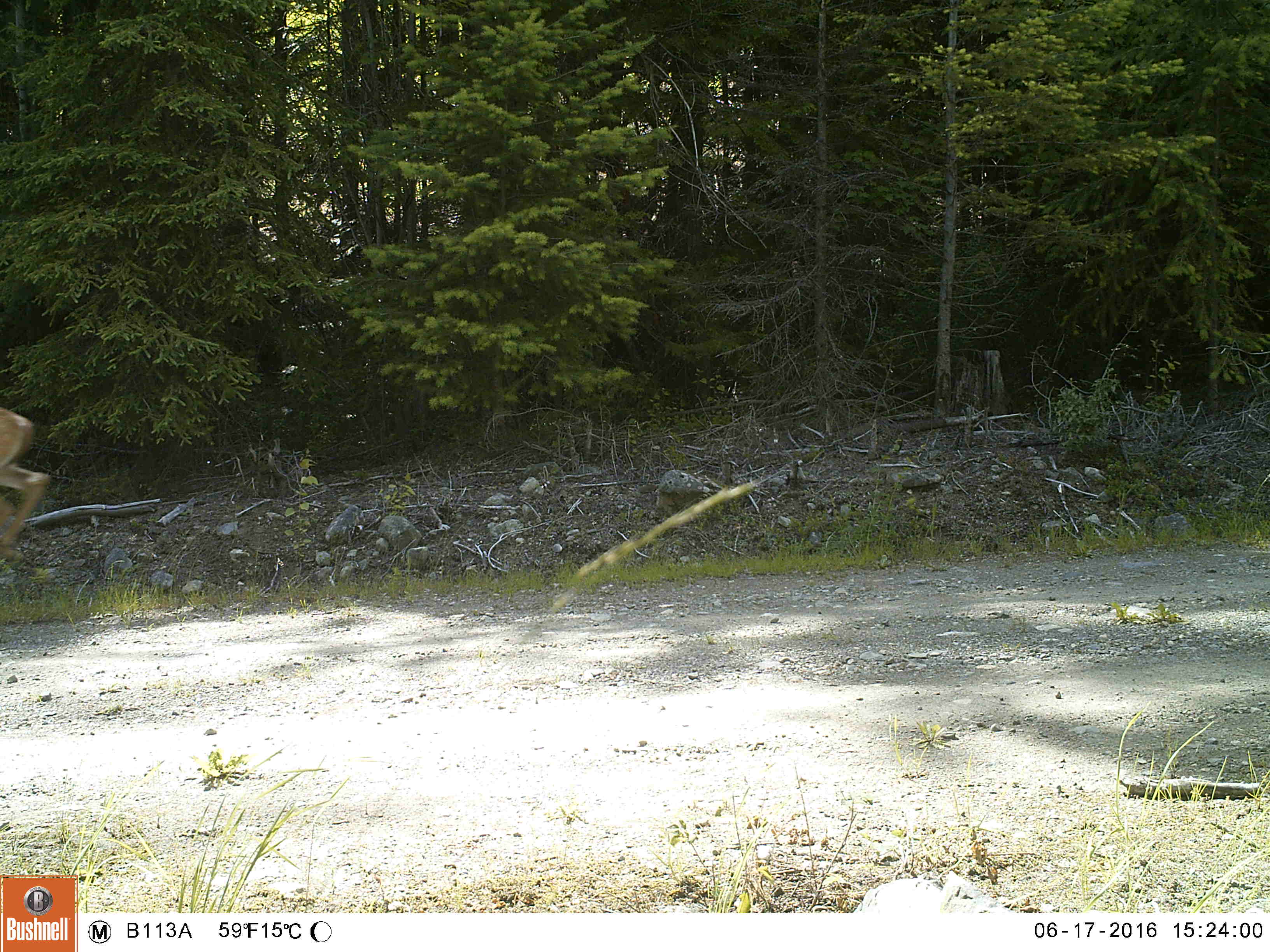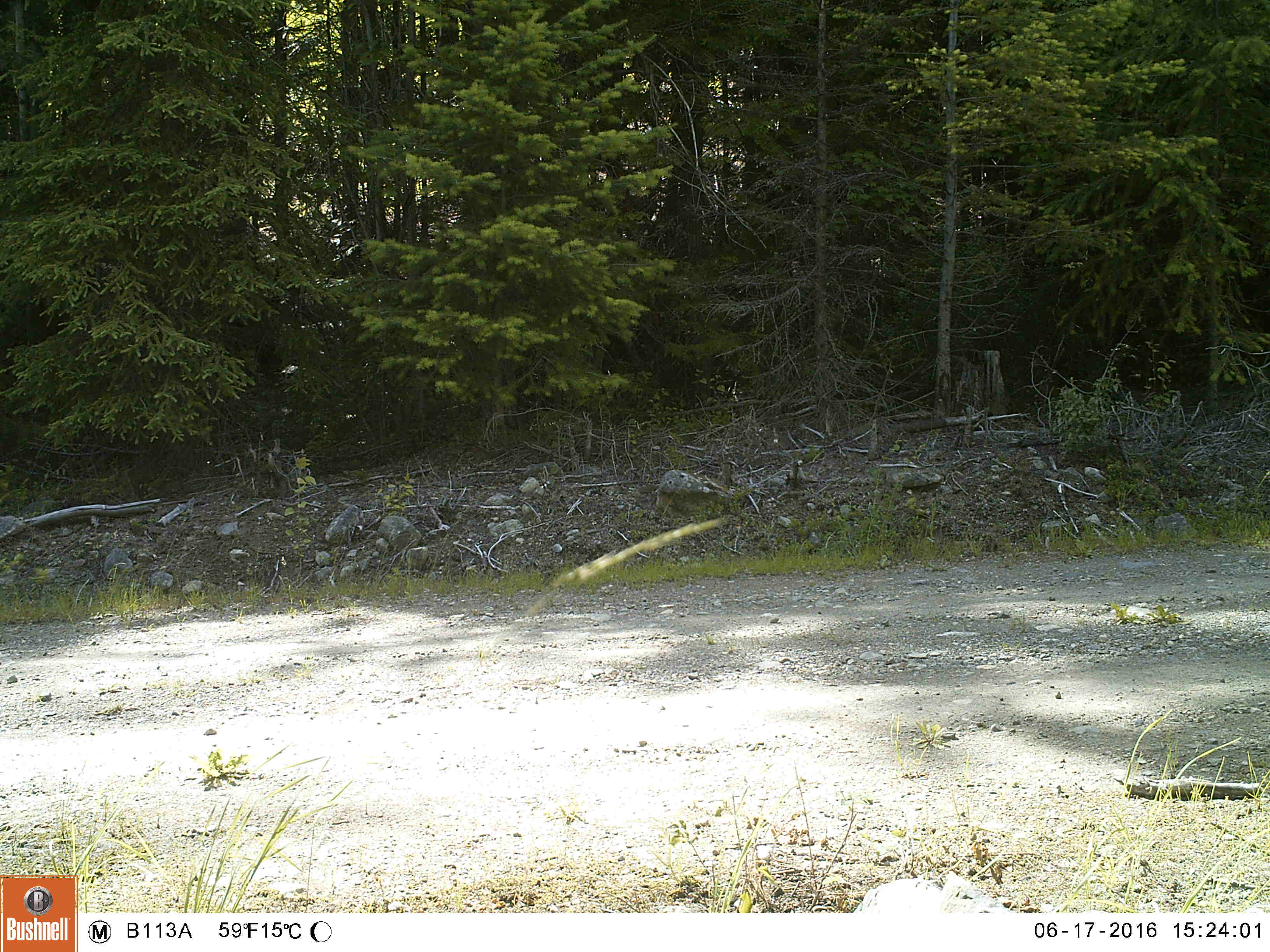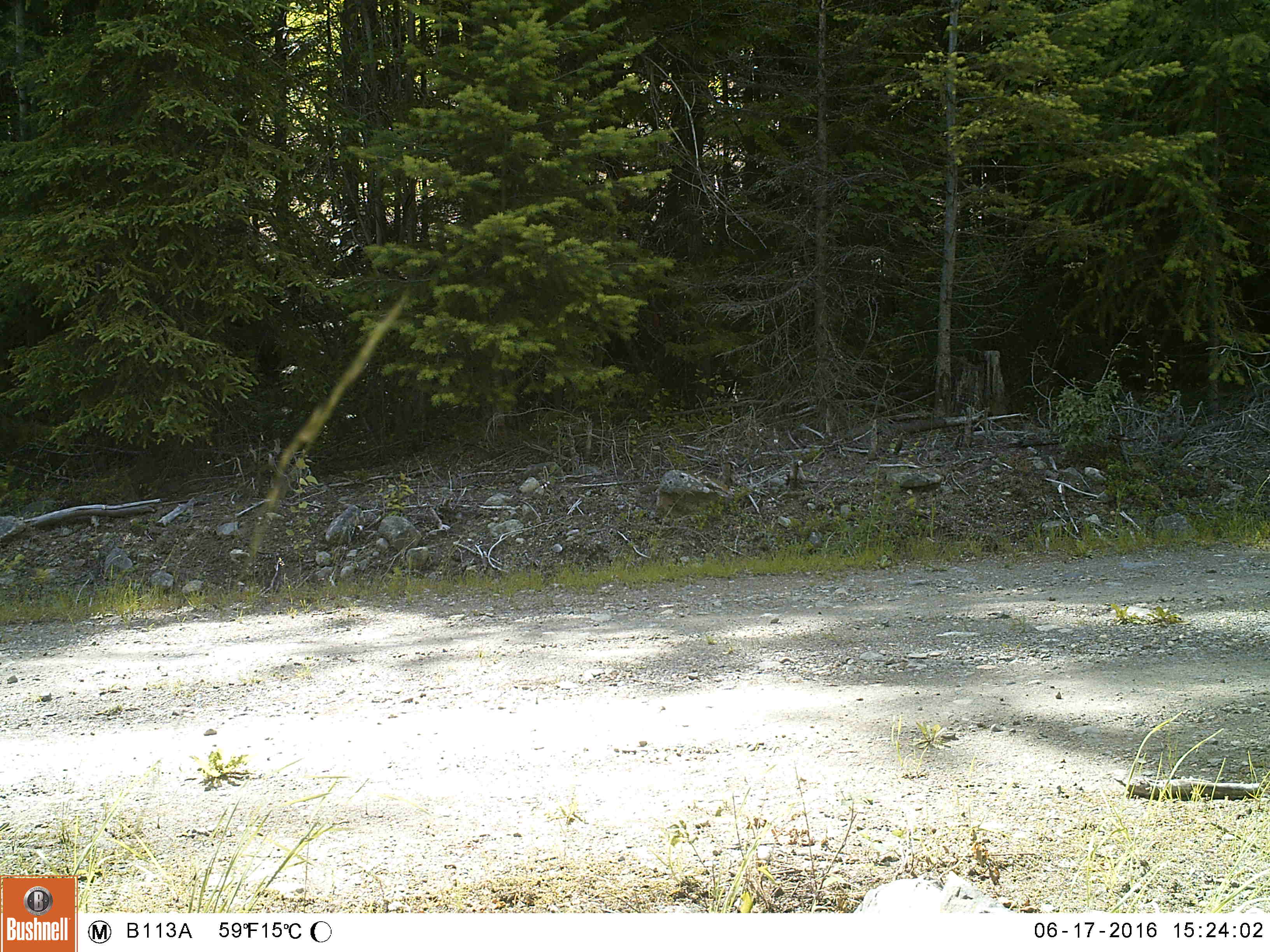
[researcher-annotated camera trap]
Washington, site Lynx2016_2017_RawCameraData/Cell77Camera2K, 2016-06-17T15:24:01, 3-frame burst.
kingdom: Animalia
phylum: Chordata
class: Mammalia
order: Artiodactyla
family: Cervidae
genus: Odocoileus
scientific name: Odocoileus virginianus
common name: white-tailed deer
Odocoileus virginianus (white-tailed deer). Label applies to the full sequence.